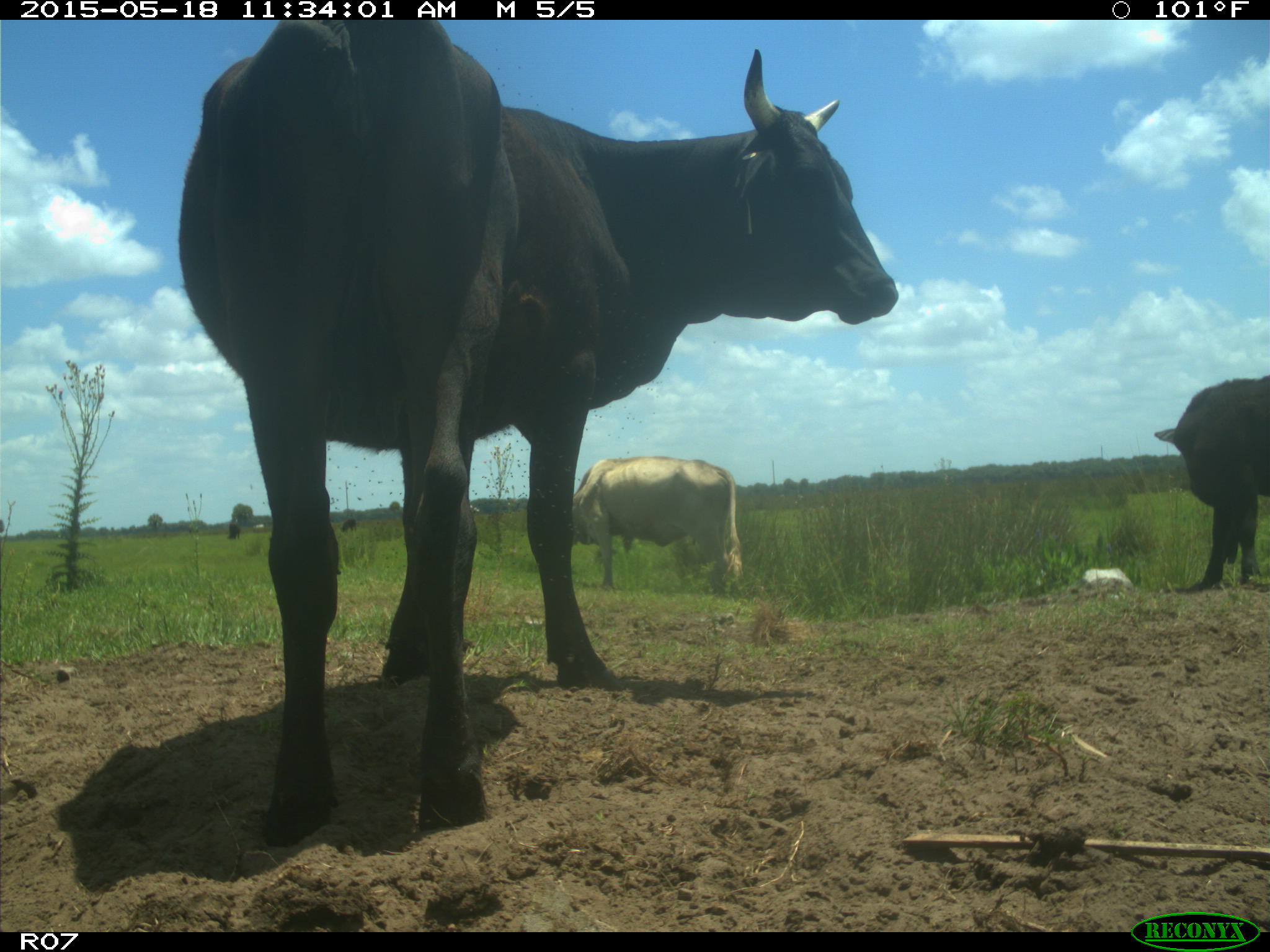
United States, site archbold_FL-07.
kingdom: Animalia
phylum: Chordata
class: Mammalia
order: Artiodactyla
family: Bovidae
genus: Bos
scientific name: Bos taurus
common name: domestic cow